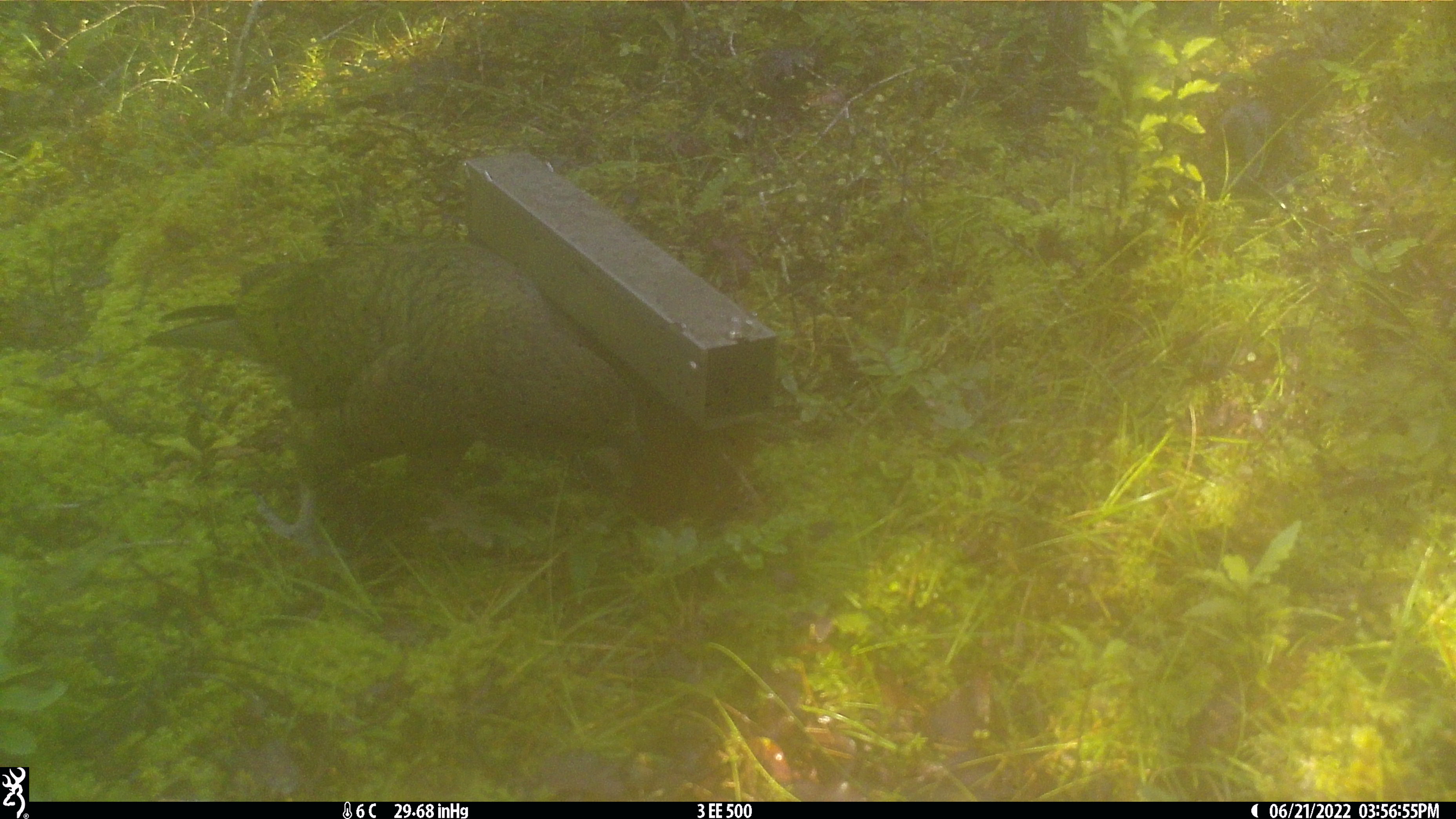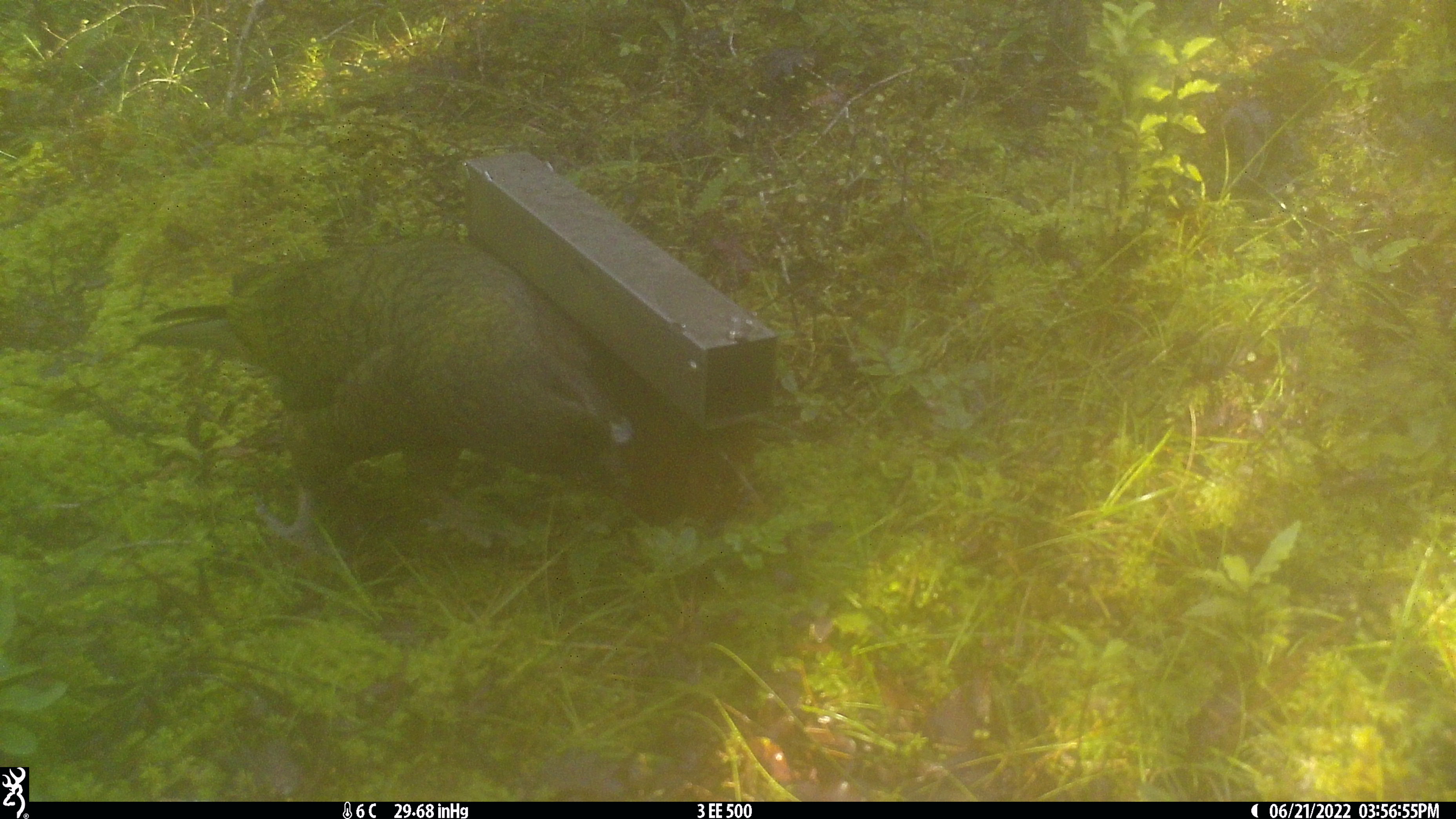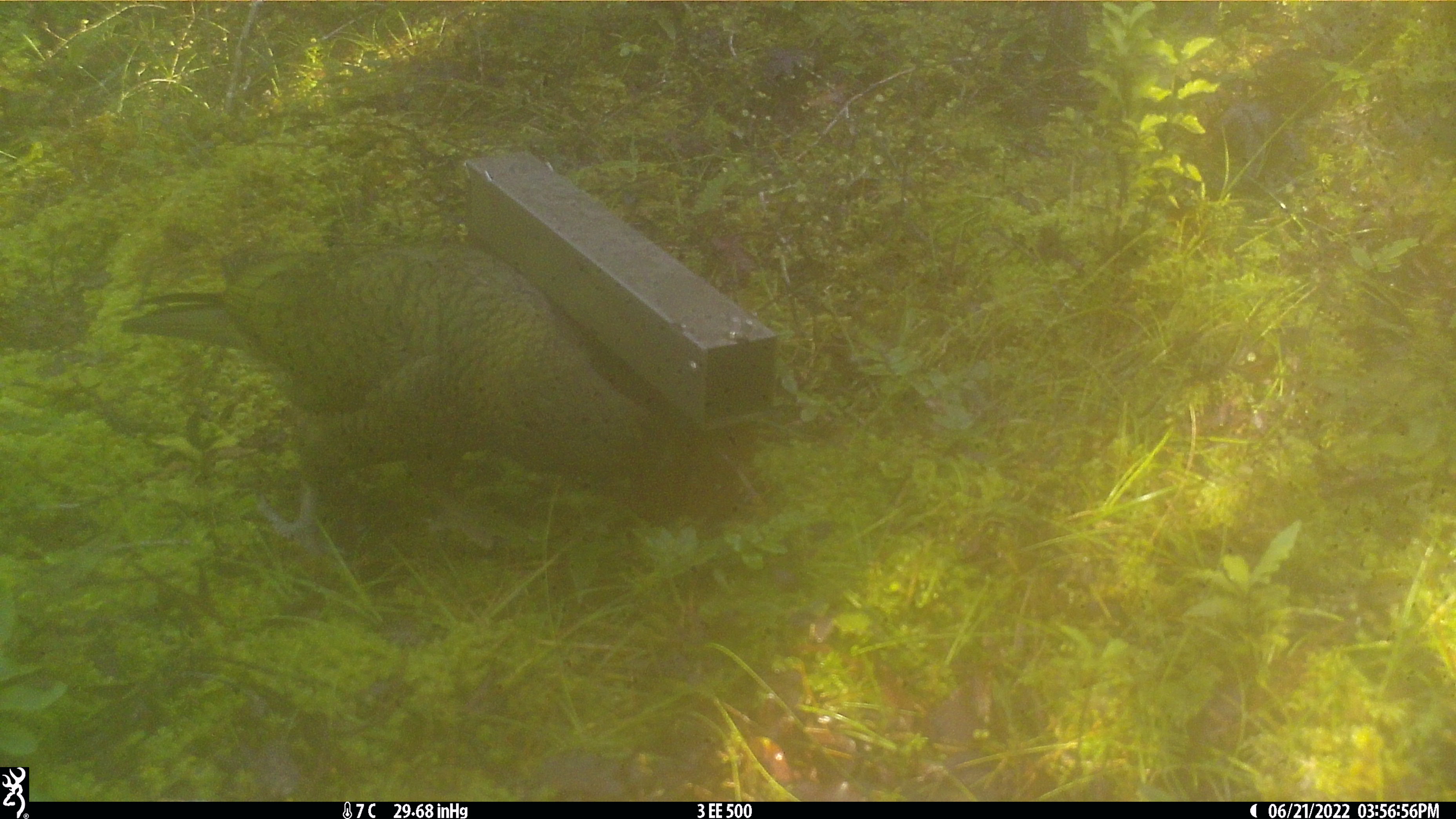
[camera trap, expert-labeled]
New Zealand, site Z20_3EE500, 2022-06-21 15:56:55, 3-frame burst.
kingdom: Animalia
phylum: Chordata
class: Aves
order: Psittaciformes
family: Strigopidae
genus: Nestor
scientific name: Nestor notabilis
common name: kea